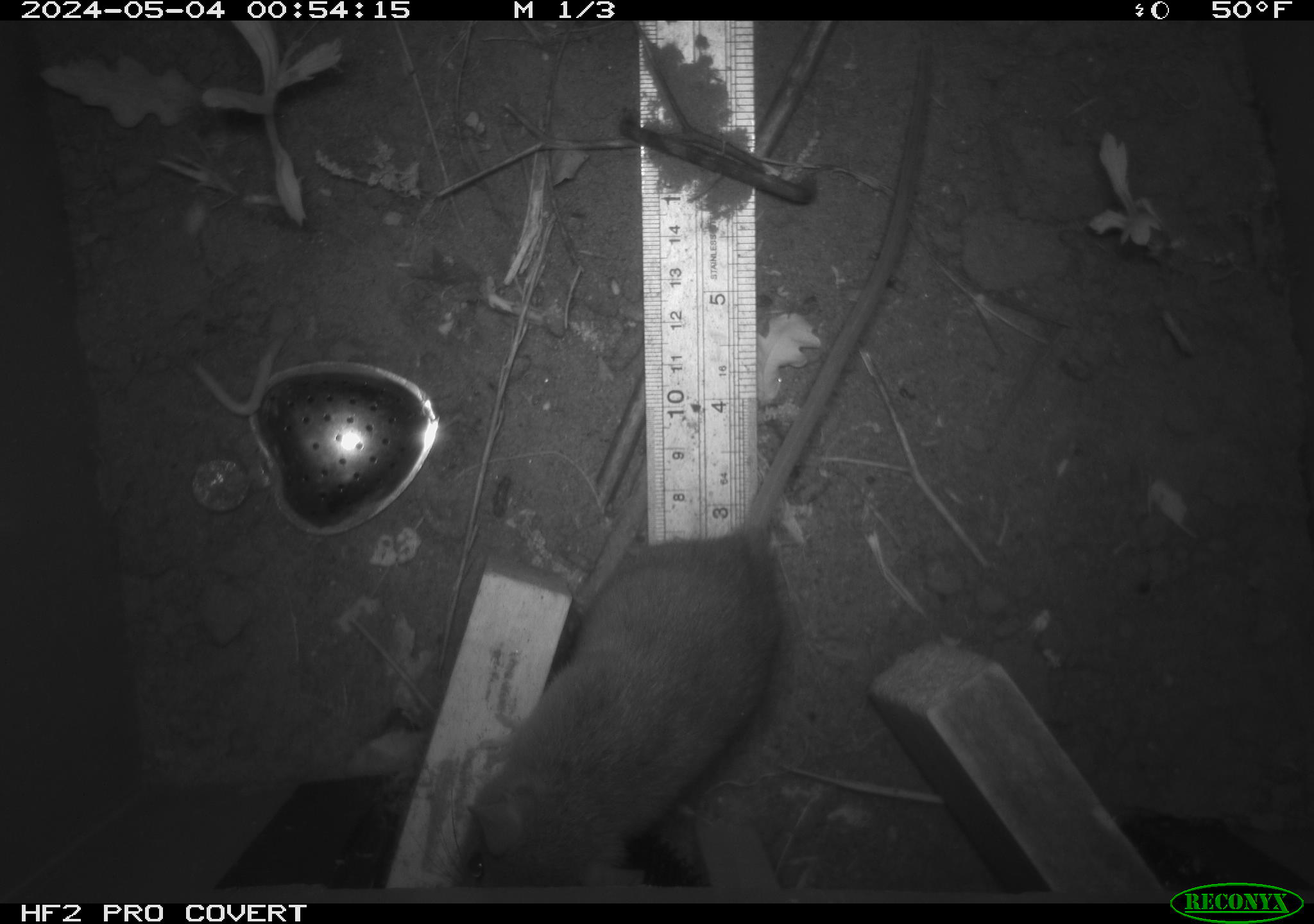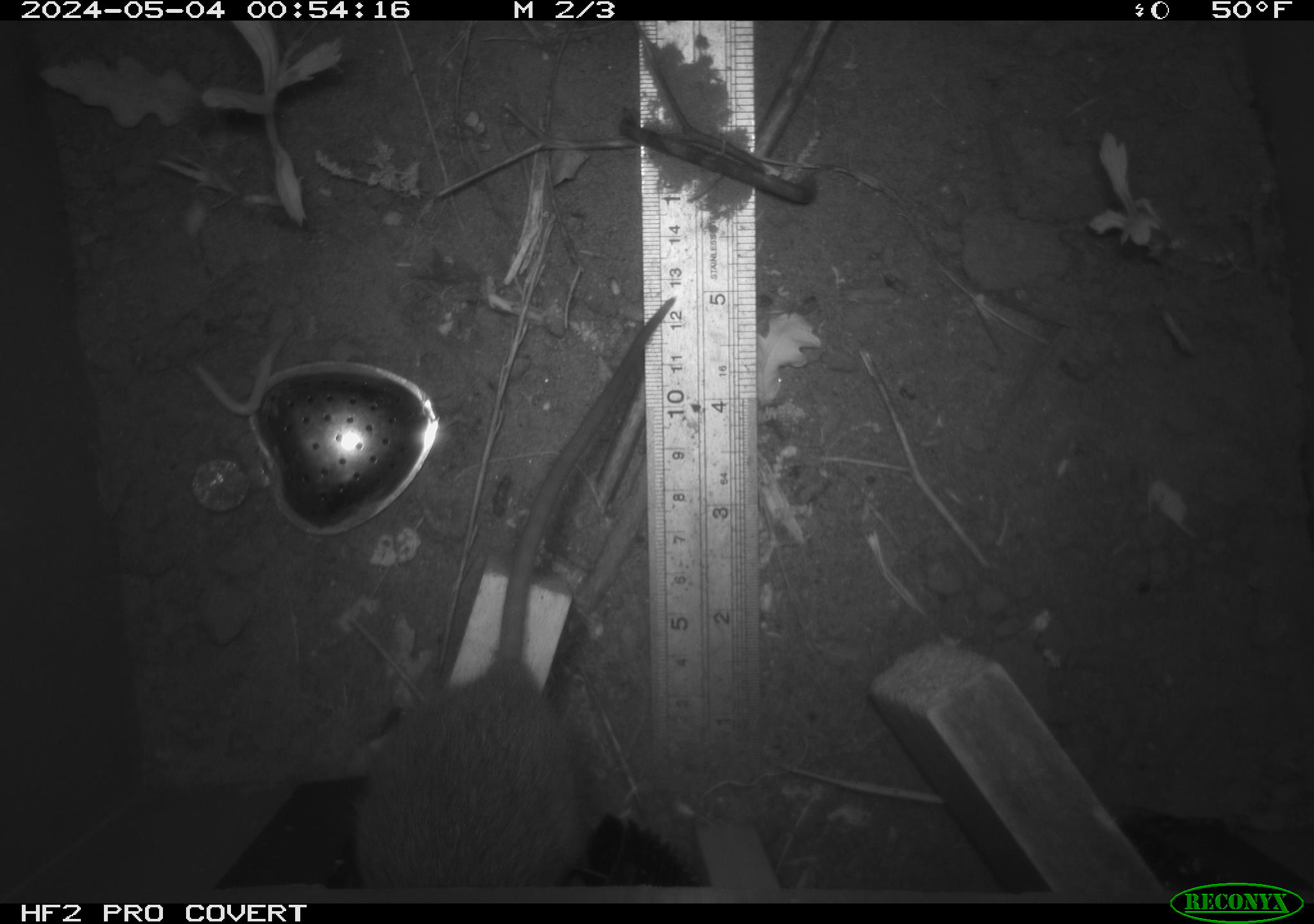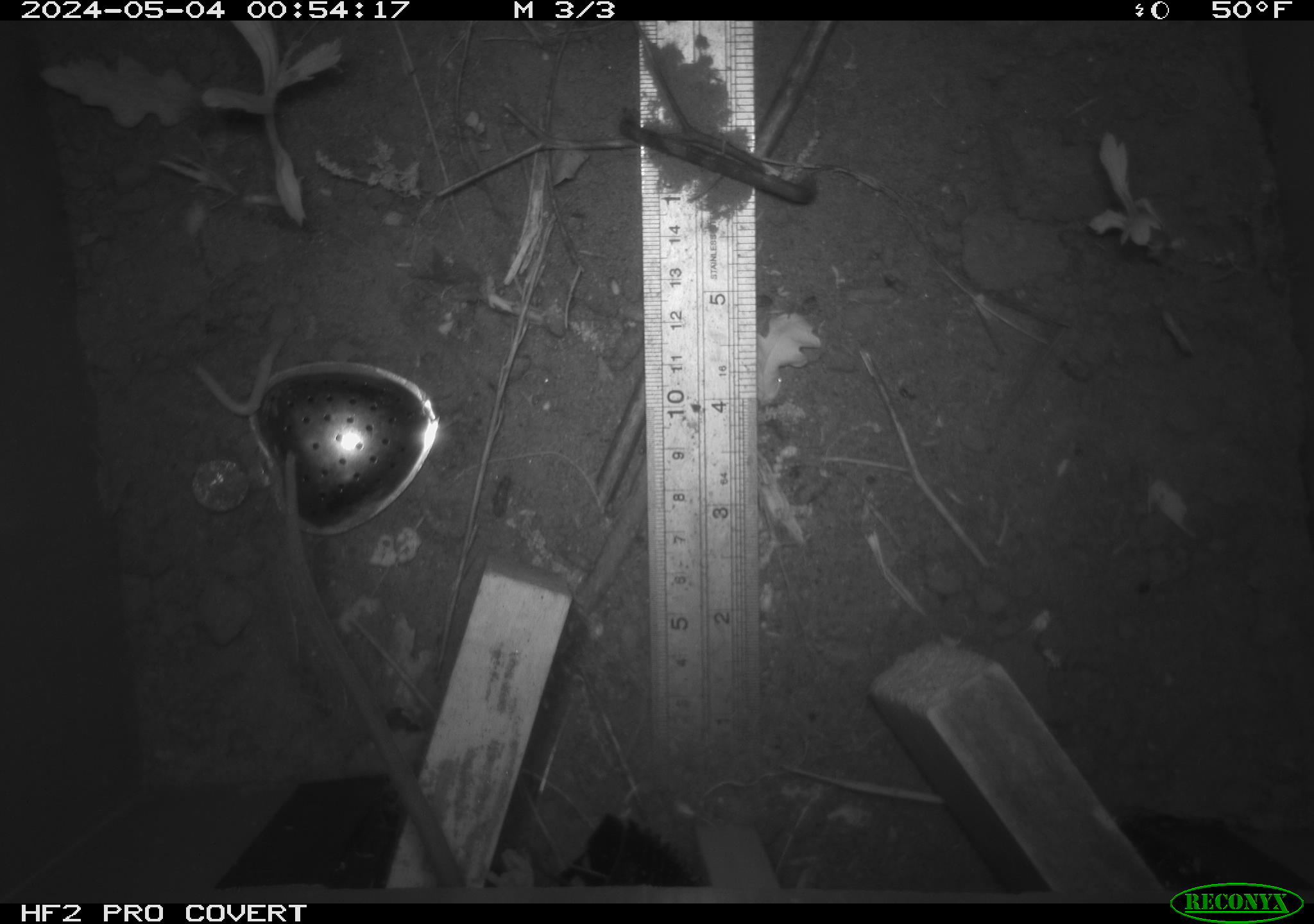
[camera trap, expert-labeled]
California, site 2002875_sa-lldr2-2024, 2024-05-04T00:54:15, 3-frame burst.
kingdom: Animalia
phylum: Chordata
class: Mammalia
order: Rodentia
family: Muridae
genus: Rattus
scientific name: Rattus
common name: rat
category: rattus species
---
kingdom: Animalia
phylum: Chordata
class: Mammalia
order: Rodentia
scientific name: Rodentia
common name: rodent